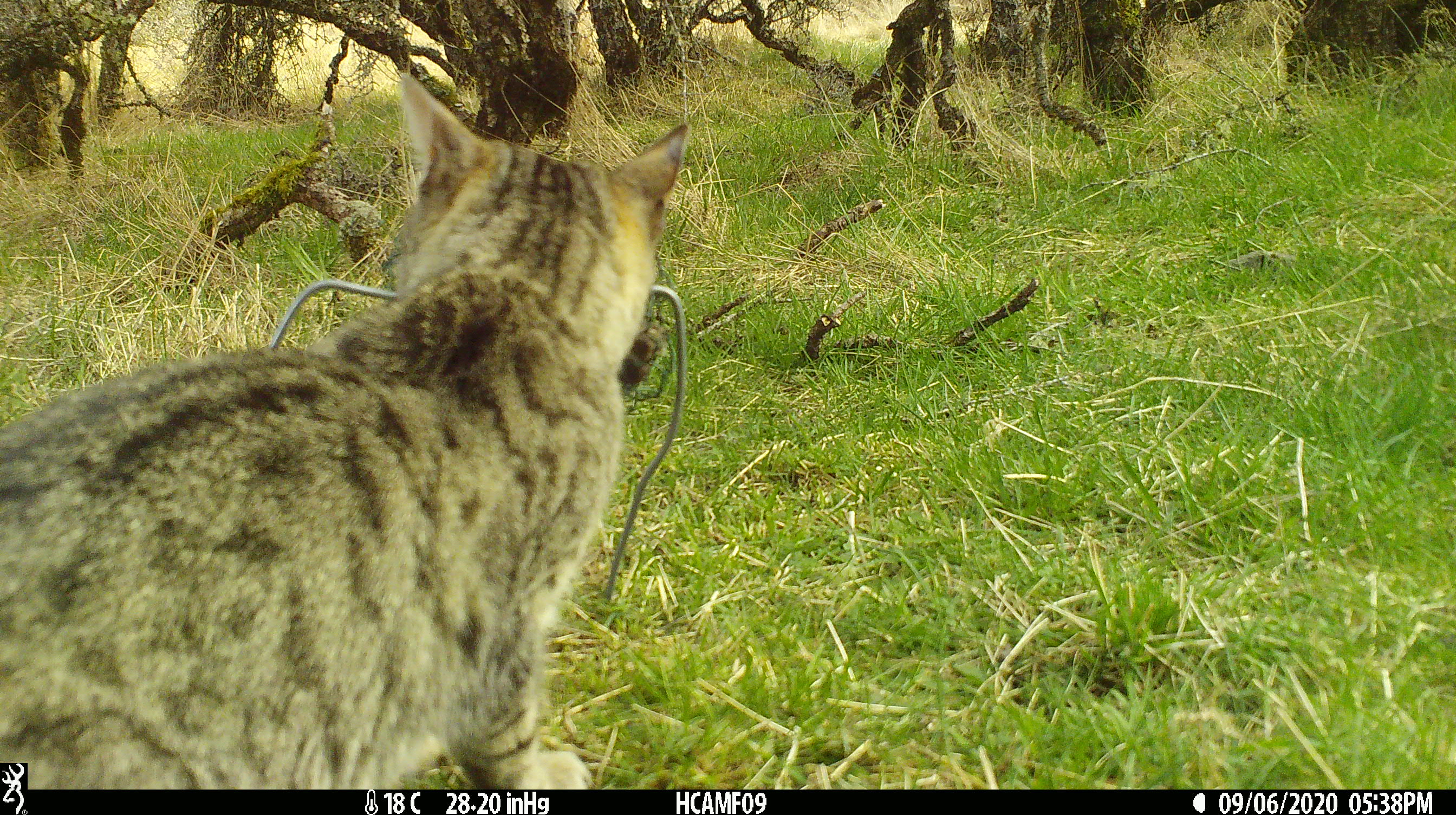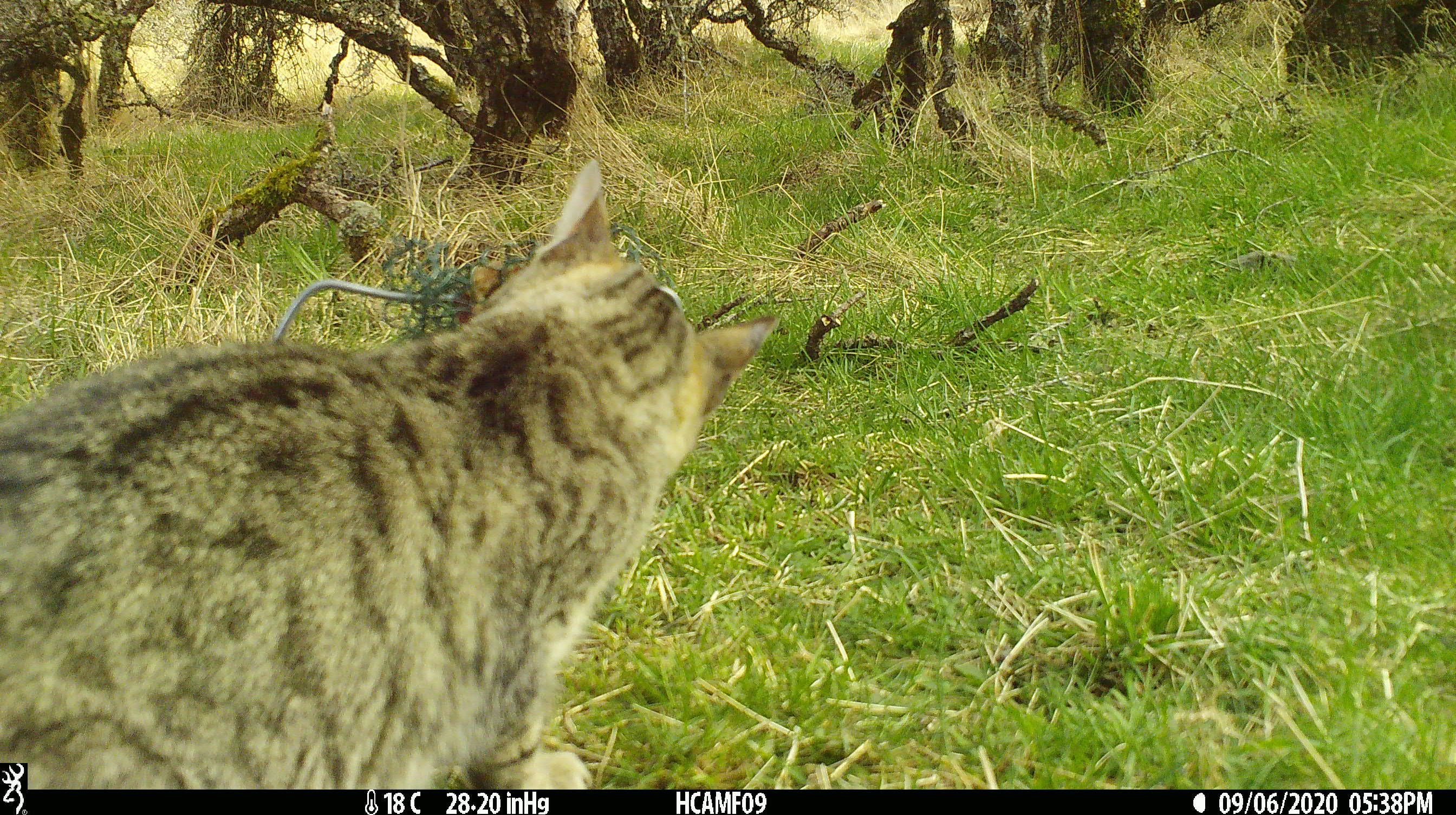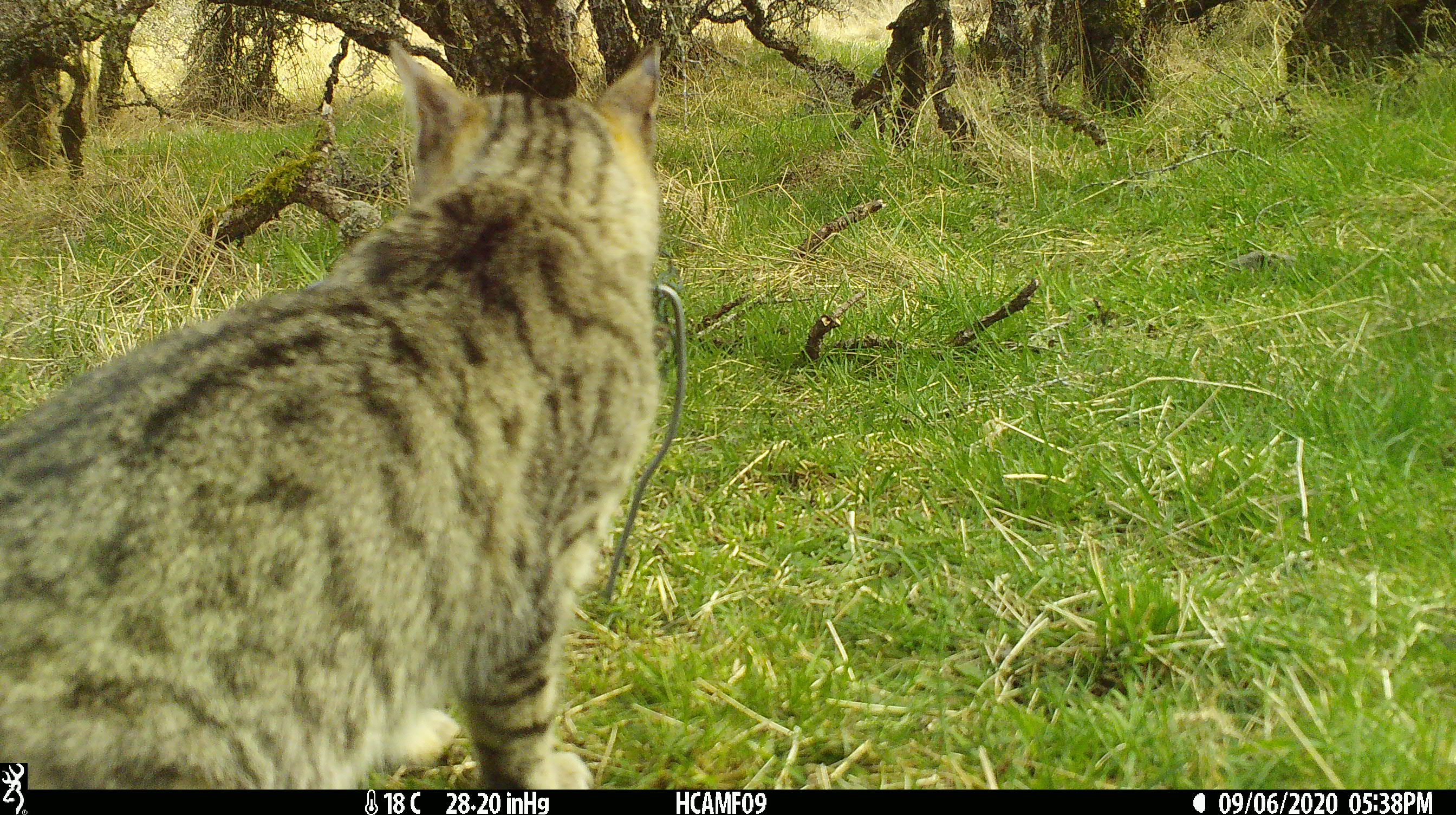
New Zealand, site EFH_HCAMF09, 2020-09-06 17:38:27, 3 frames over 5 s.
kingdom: Animalia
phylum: Chordata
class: Mammalia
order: Carnivora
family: Felidae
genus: Felis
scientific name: Felis catus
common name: domestic cat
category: cat